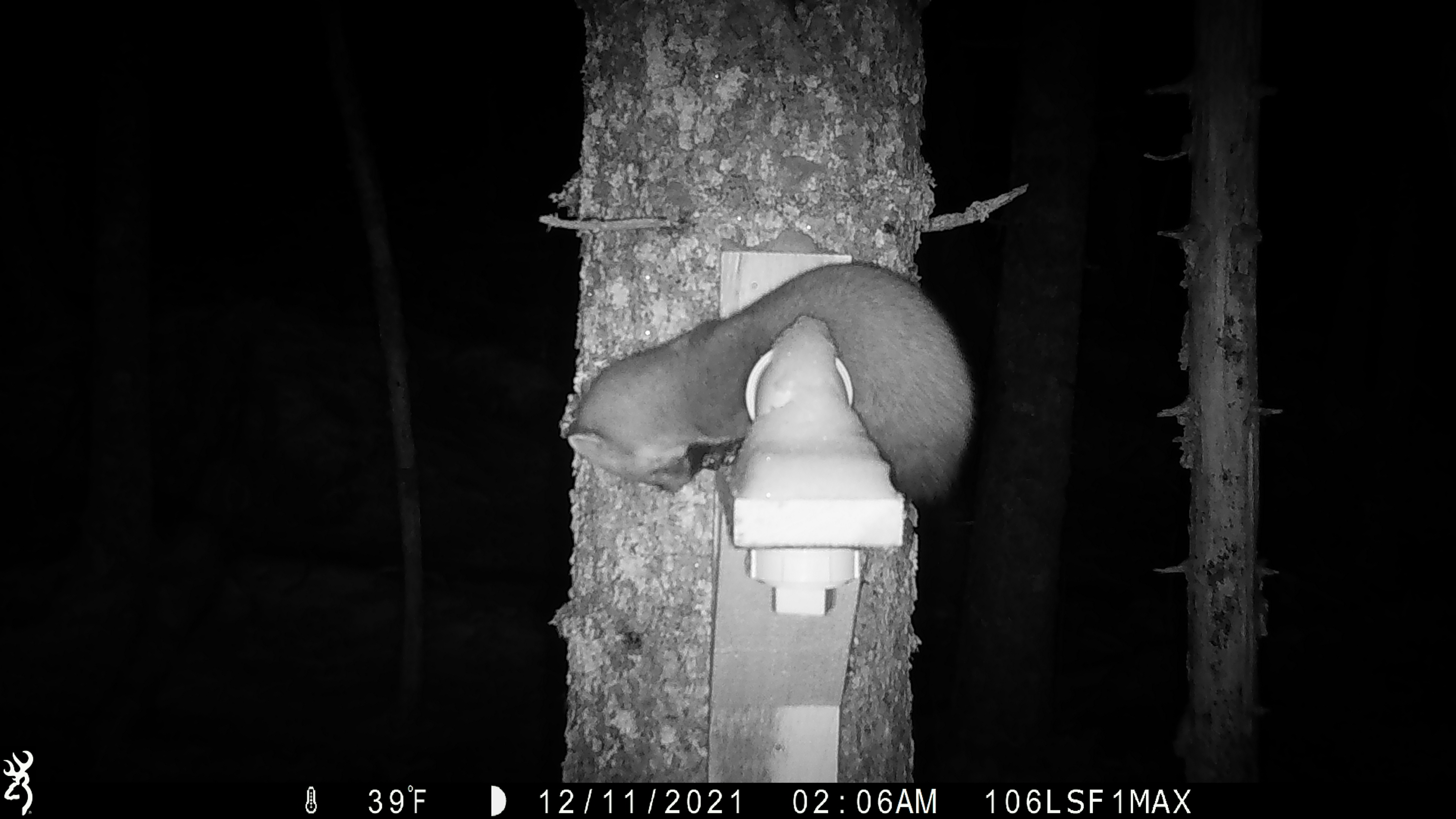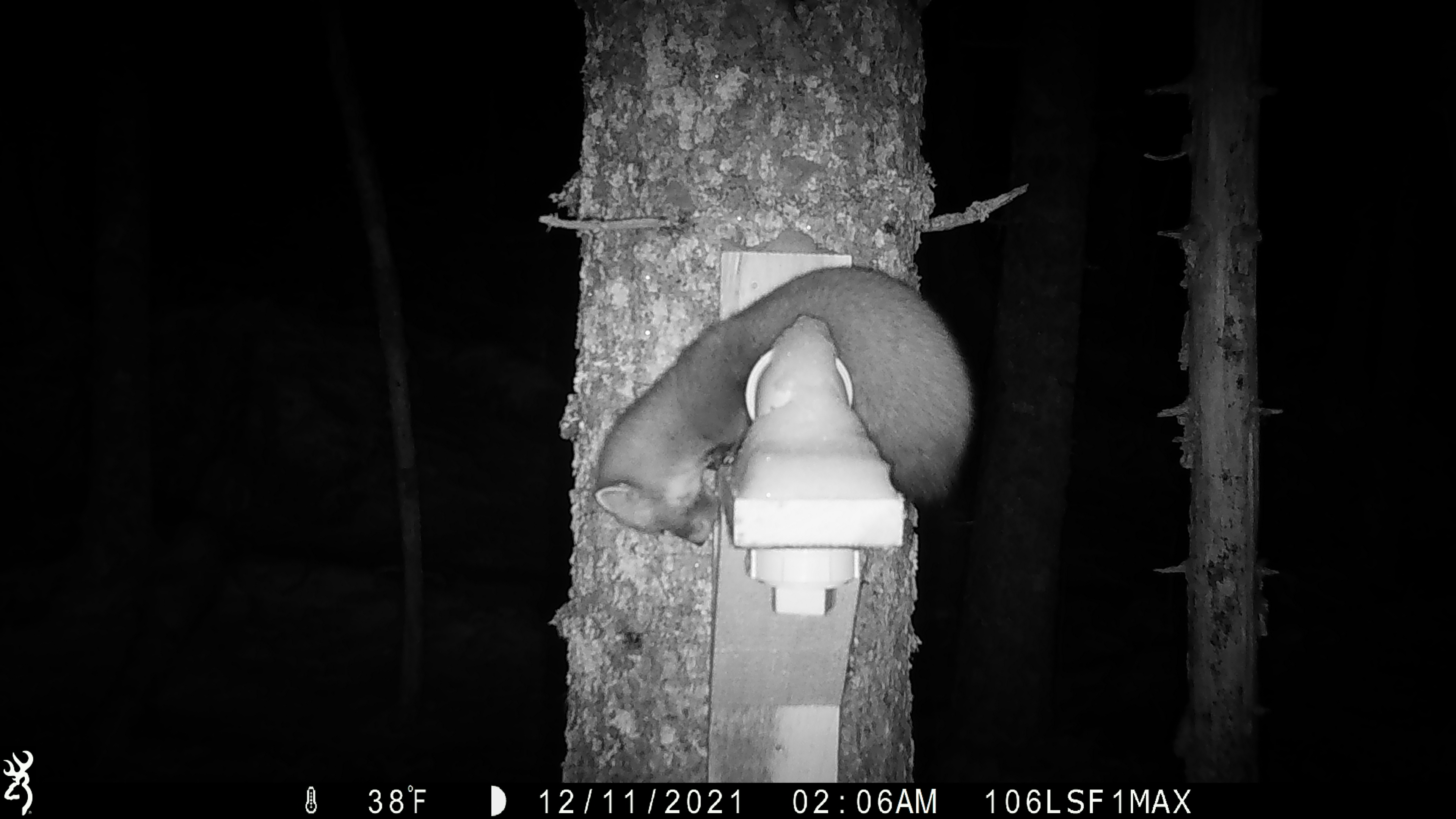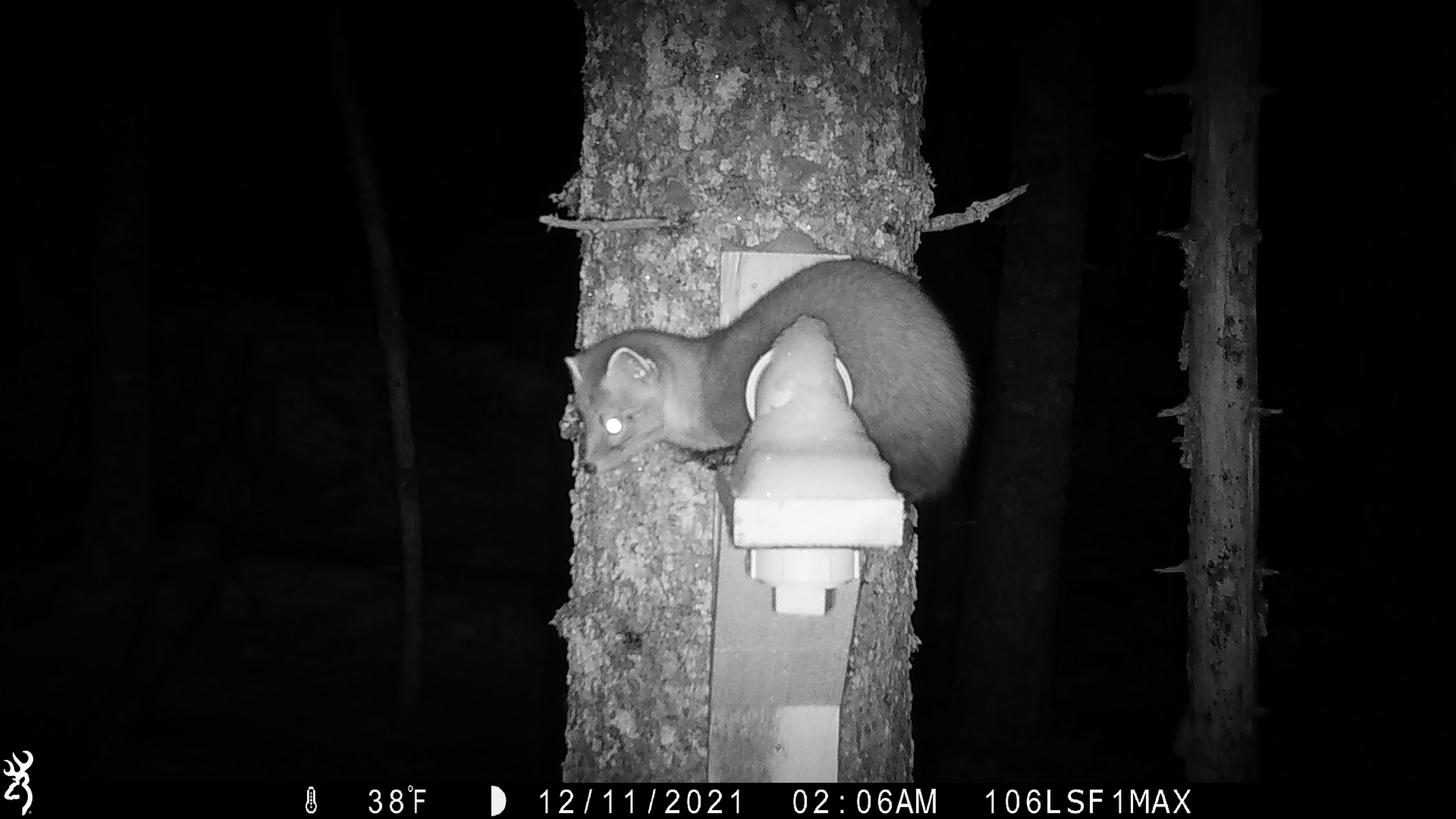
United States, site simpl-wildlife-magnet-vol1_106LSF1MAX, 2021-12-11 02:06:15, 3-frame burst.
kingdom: Animalia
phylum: Chordata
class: Mammalia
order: Carnivora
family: Mustelidae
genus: Martes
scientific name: Martes americana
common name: american marten